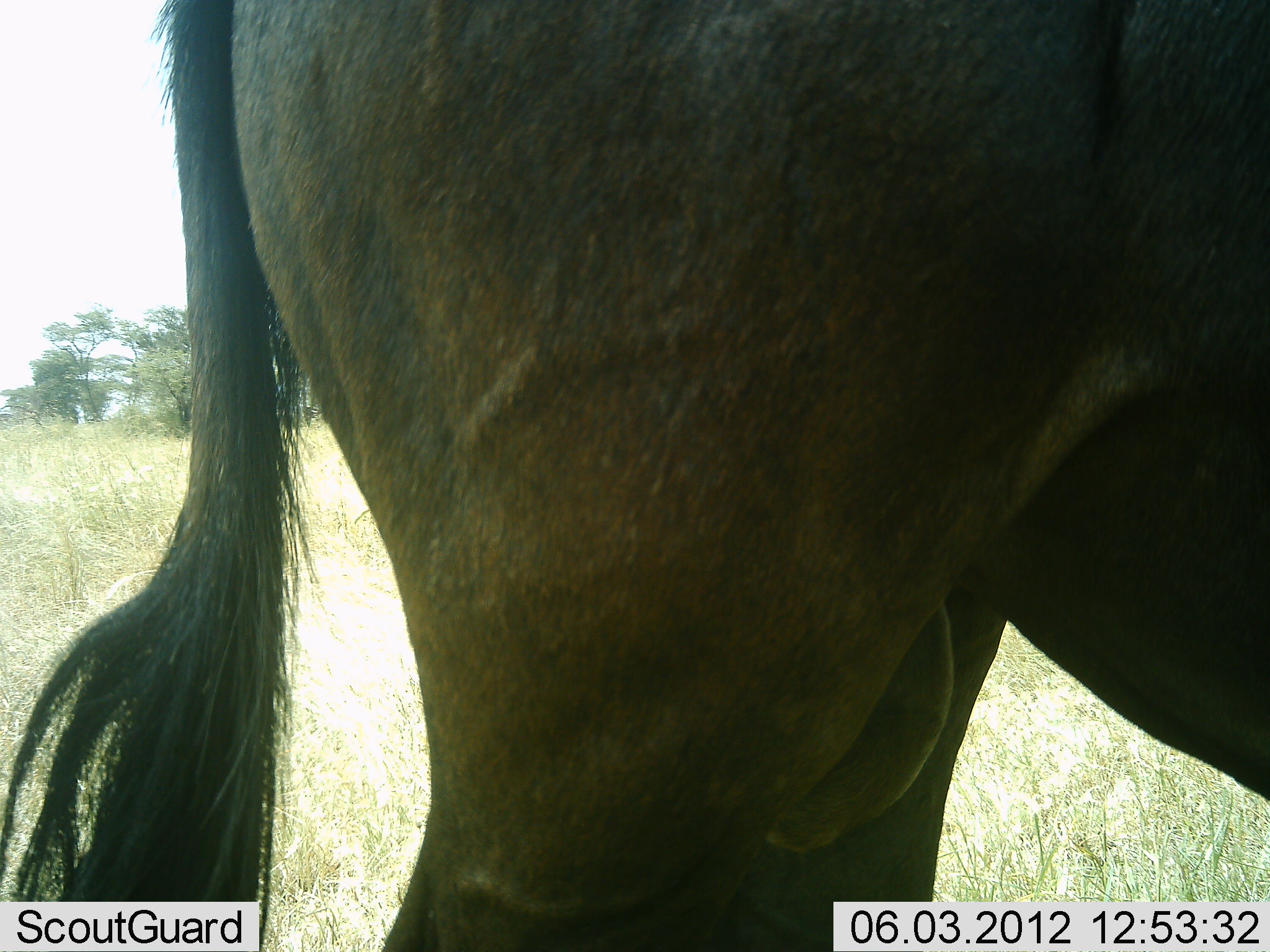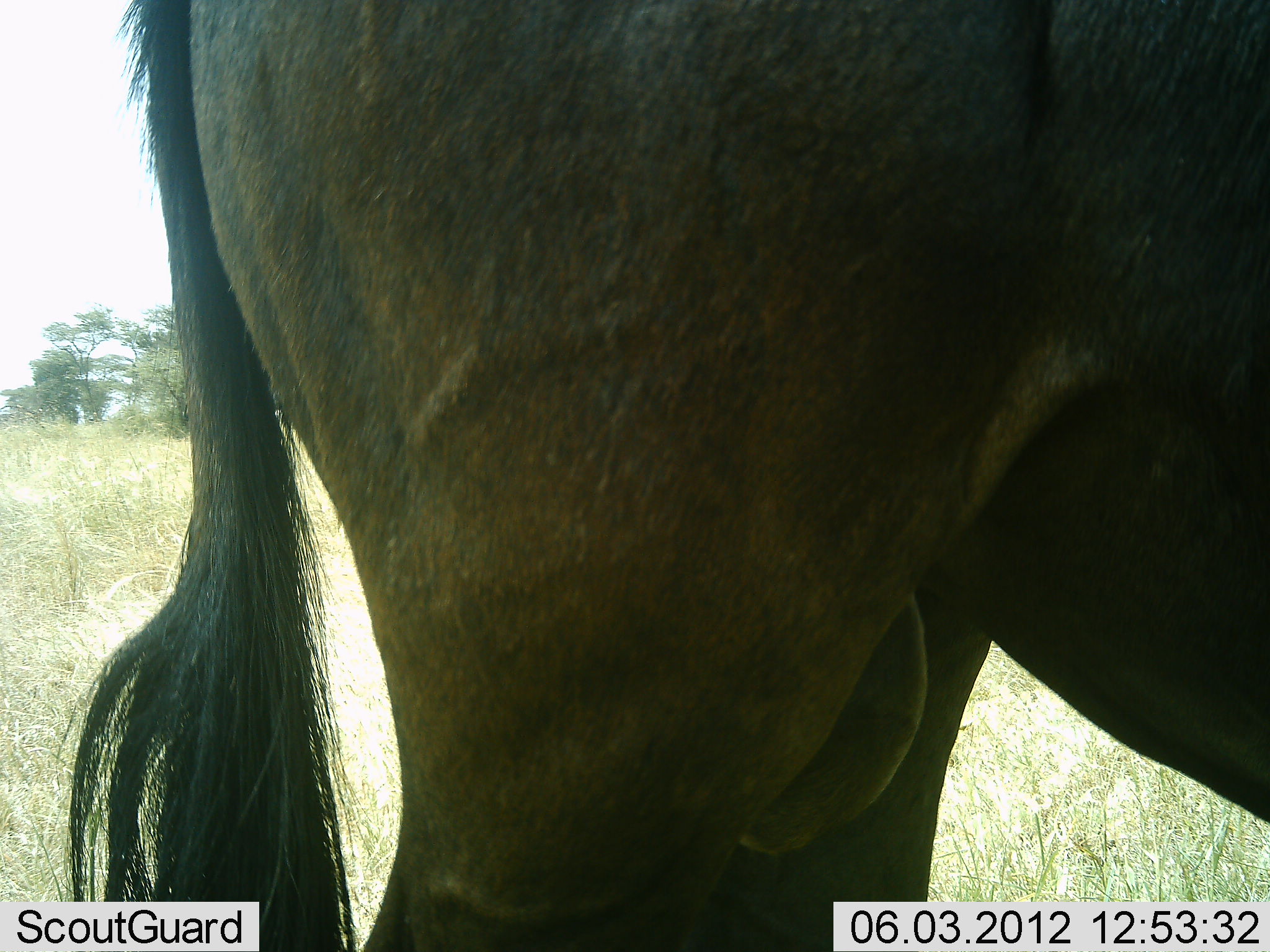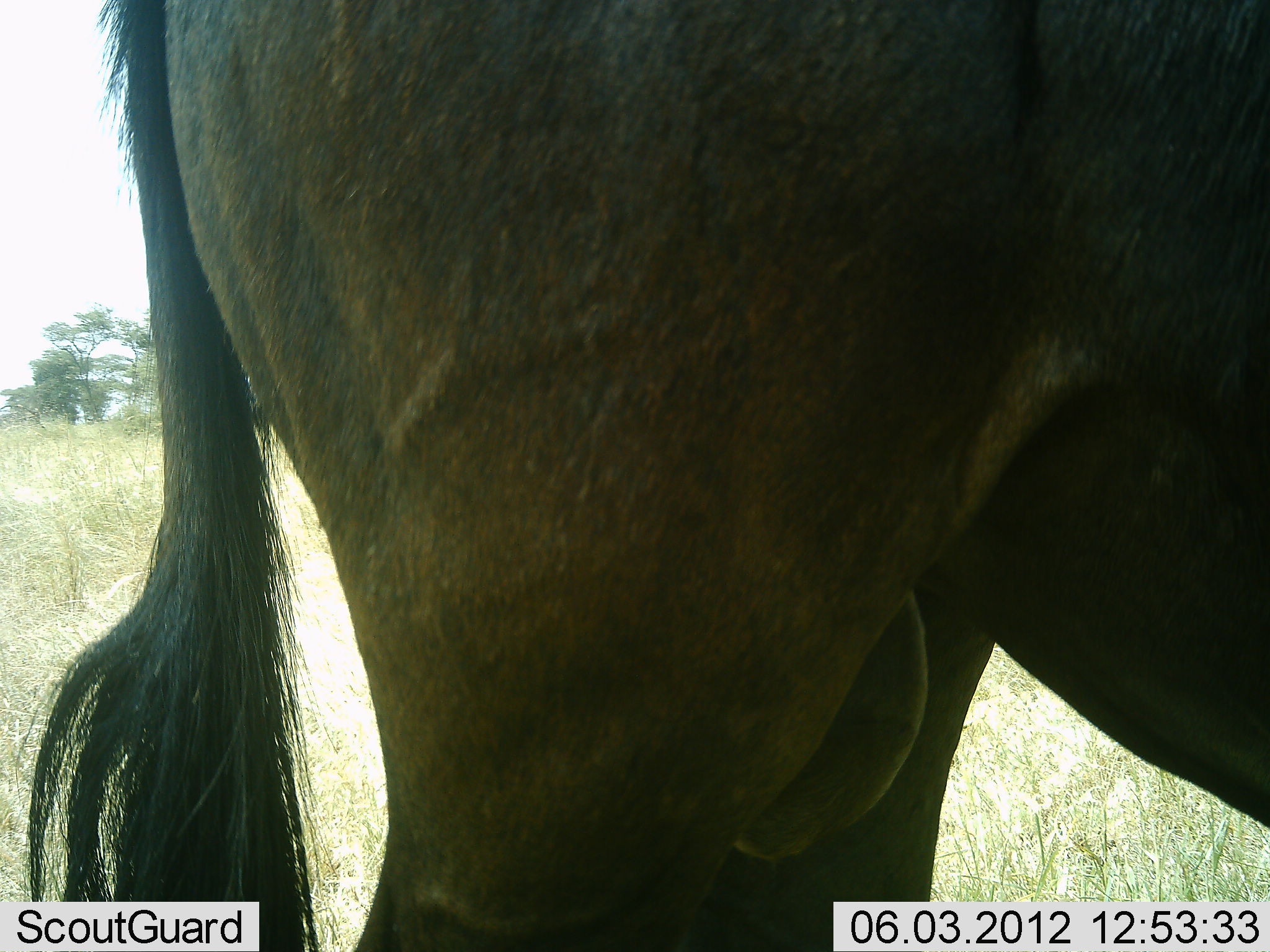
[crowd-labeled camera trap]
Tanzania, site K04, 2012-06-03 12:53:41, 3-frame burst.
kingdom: Animalia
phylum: Chordata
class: Mammalia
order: Artiodactyla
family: Bovidae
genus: Connochaetes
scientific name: Connochaetes taurinus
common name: blue wildebeest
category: wildebeest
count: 1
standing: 100%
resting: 0%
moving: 0%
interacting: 0%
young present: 0%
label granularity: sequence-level